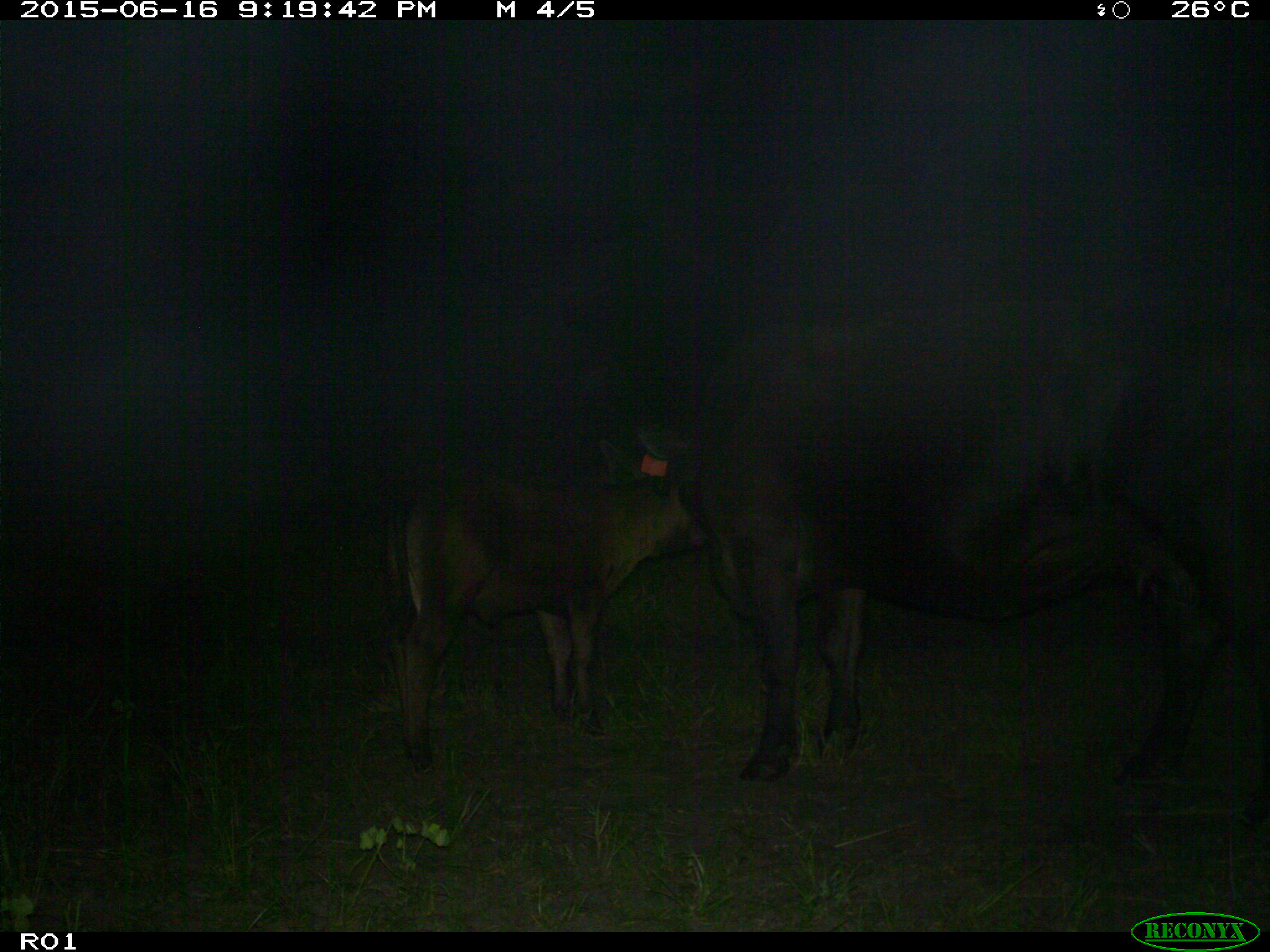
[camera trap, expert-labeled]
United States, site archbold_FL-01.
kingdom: Animalia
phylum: Chordata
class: Mammalia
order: Artiodactyla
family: Bovidae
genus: Bos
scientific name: Bos taurus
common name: domestic cow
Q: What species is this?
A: Bos taurus (domestic cow).